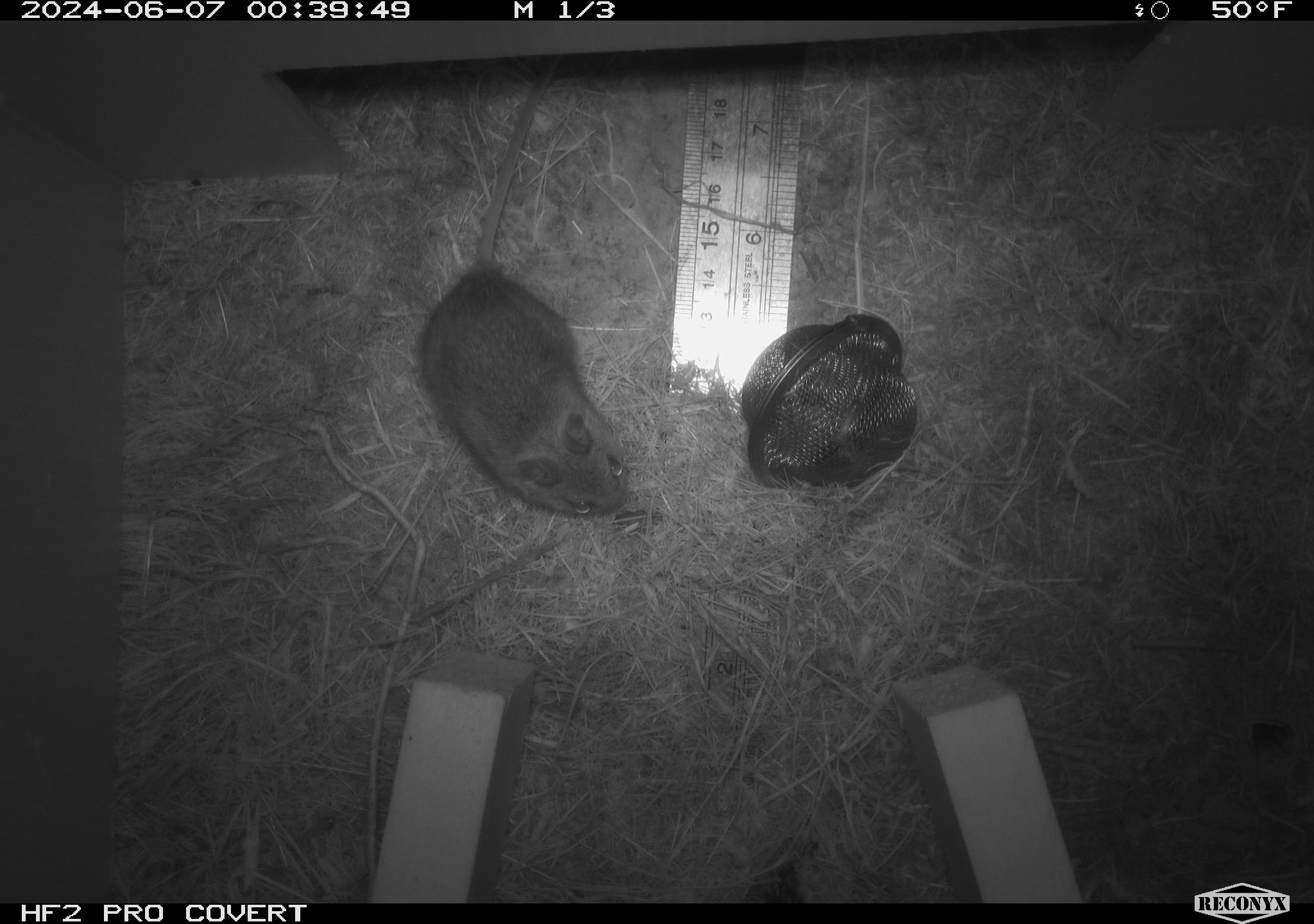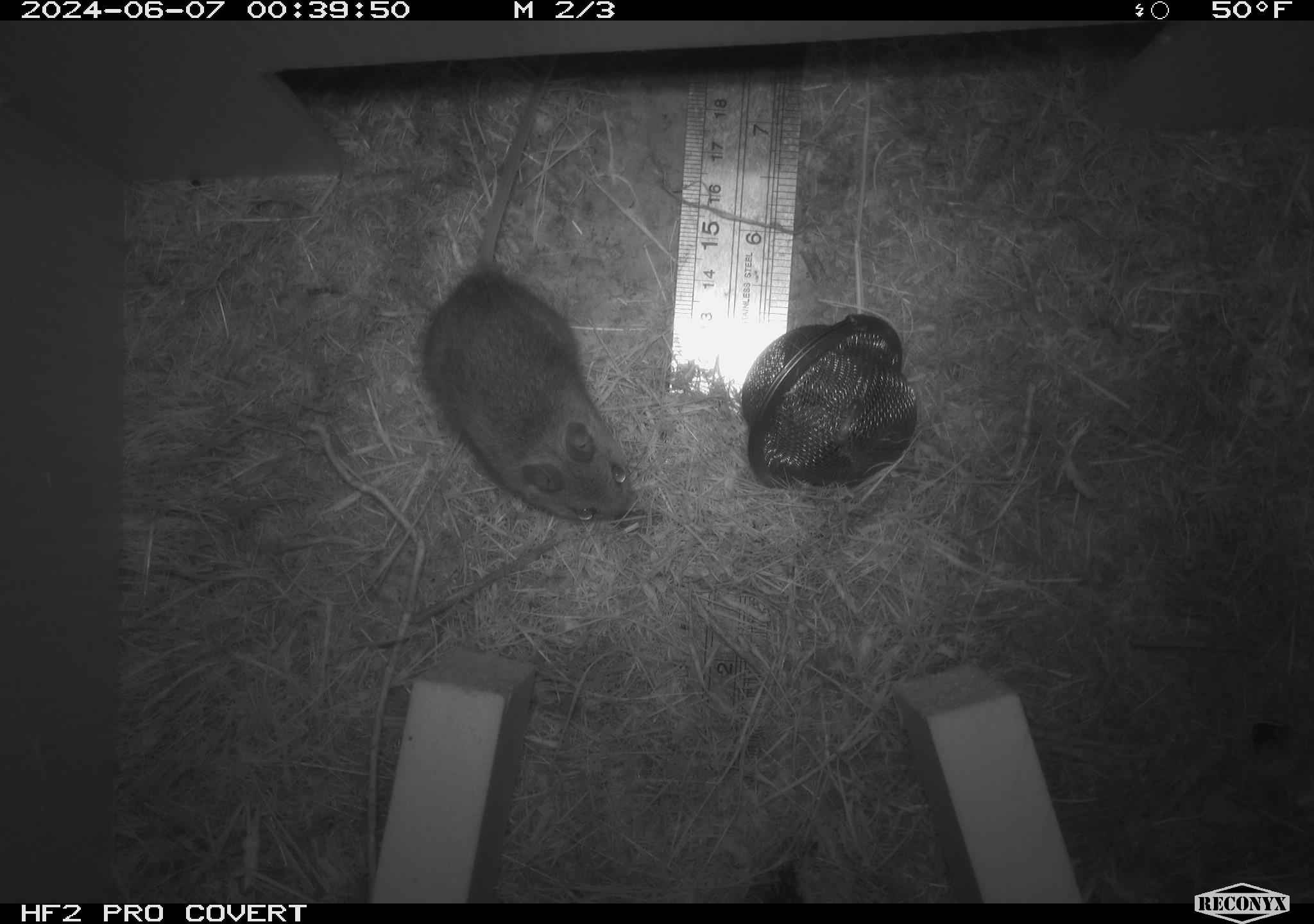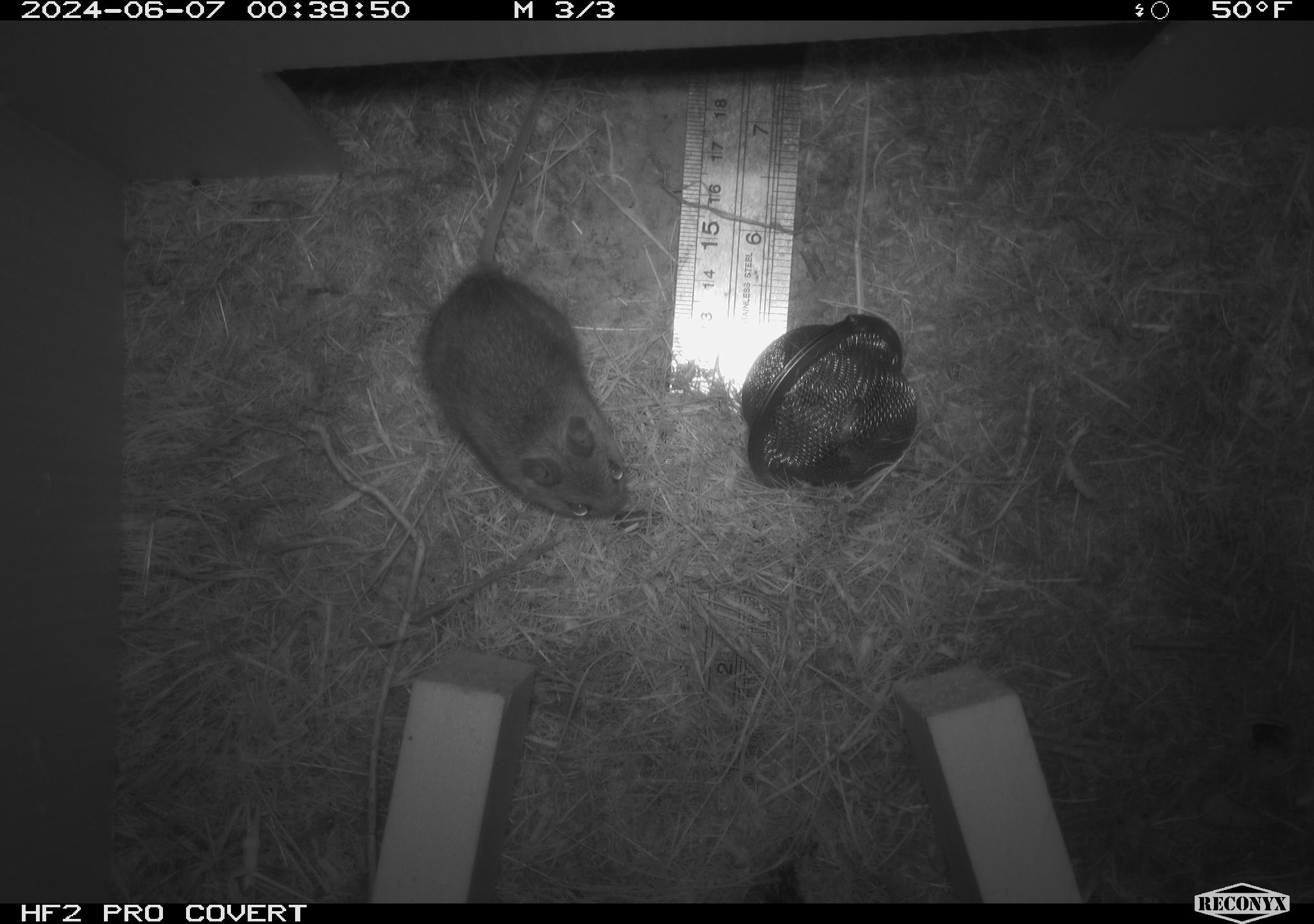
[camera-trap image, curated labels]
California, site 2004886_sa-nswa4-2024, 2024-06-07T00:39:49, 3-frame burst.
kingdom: Animalia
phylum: Chordata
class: Mammalia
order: Rodentia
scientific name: Rodentia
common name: mouse species